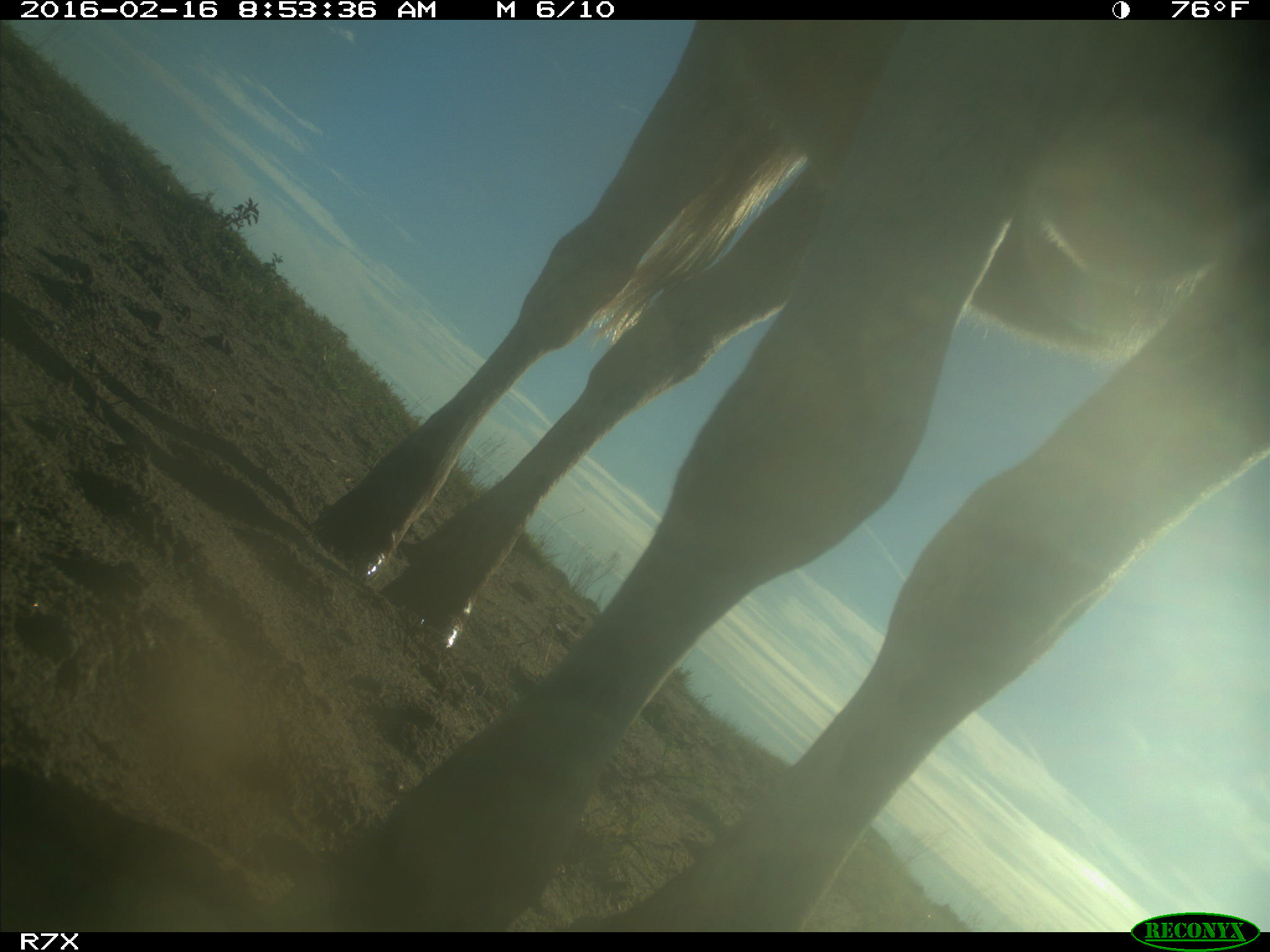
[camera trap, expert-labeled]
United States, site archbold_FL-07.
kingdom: Animalia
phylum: Chordata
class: Mammalia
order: Artiodactyla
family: Bovidae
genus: Bos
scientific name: Bos taurus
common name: domestic cow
Bos taurus (domestic cow).